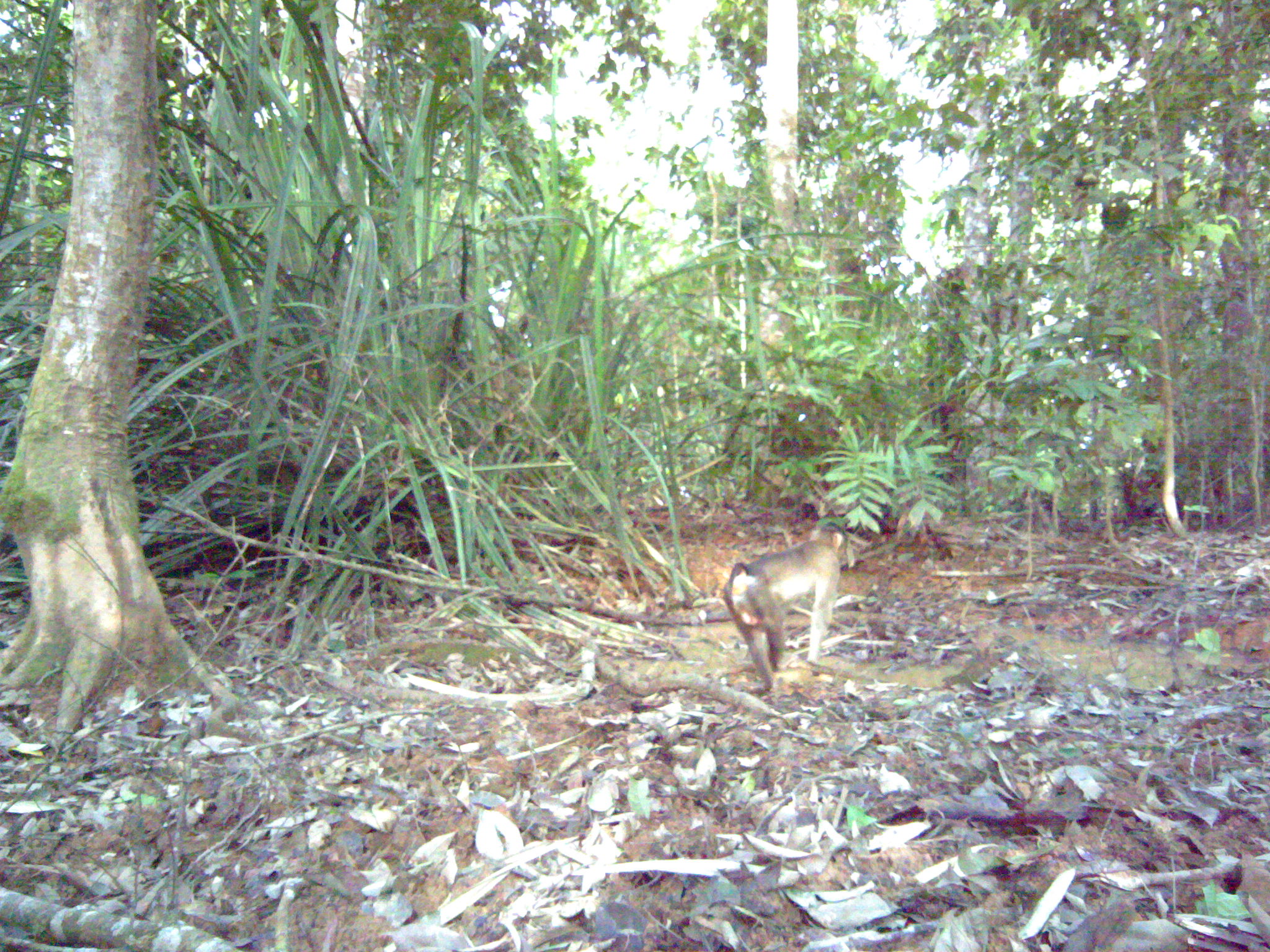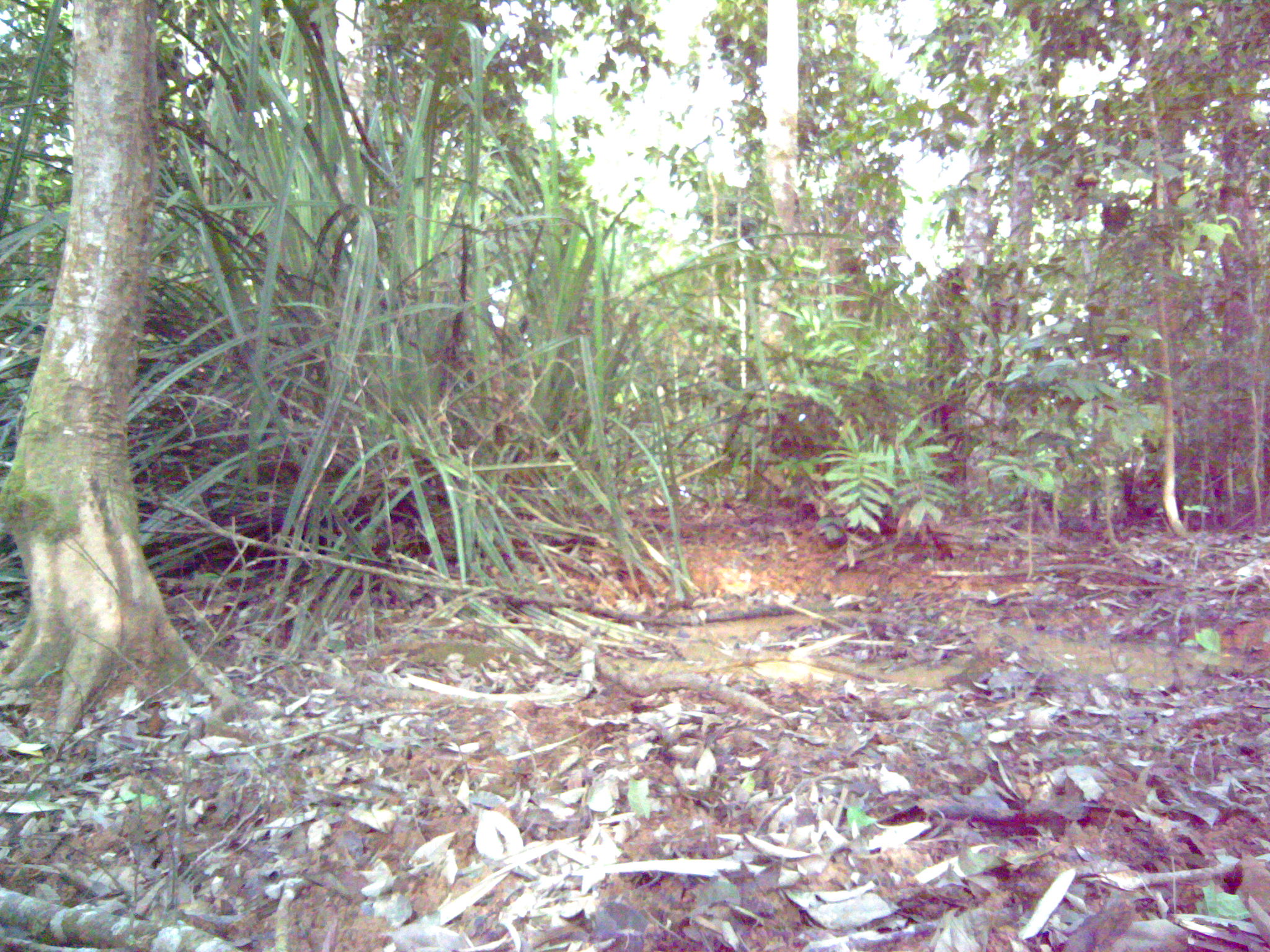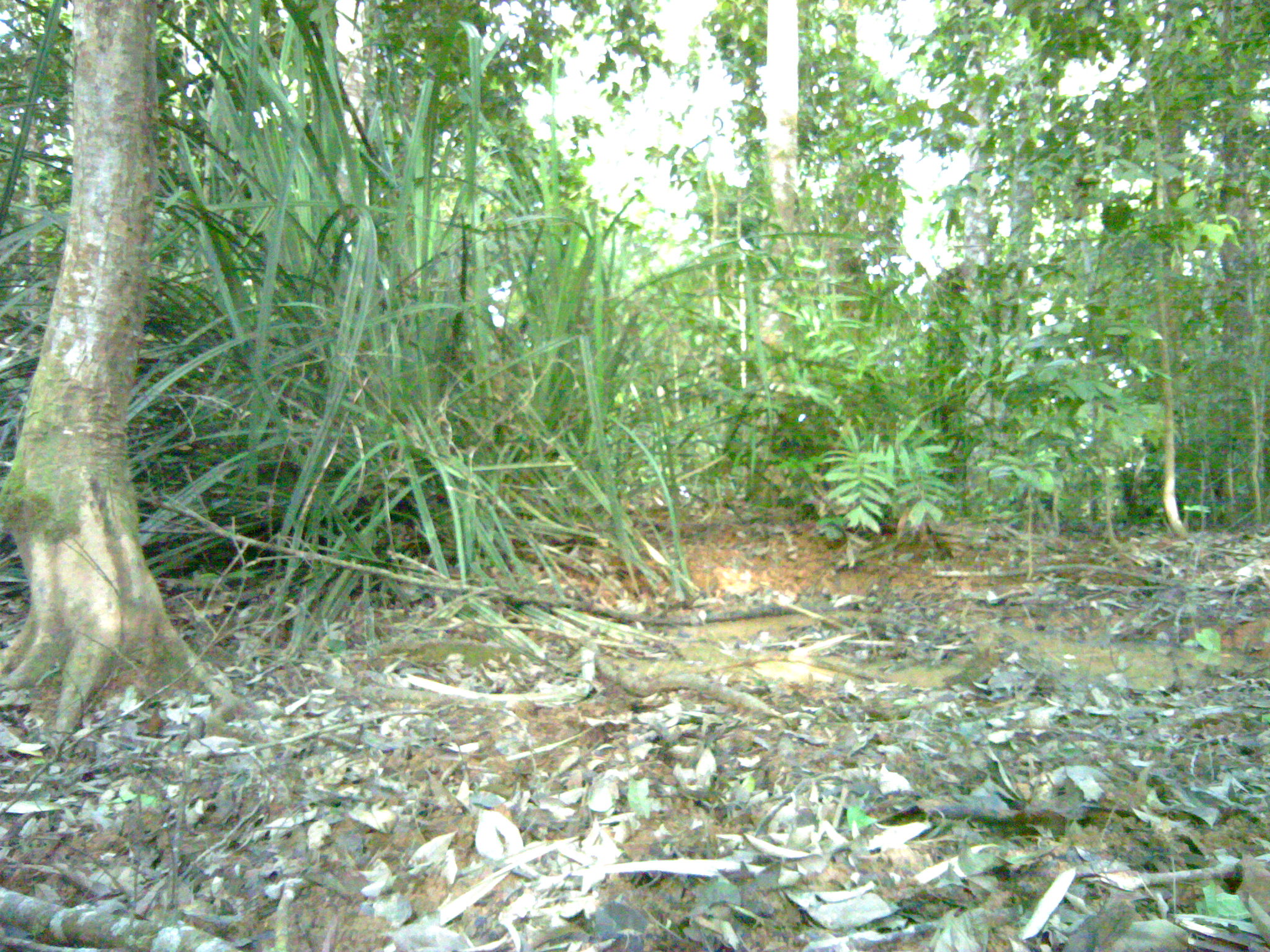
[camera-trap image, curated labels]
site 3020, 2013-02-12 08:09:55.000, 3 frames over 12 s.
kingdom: Animalia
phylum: Chordata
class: Mammalia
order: Primates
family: Cercopithecidae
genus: Macaca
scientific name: Macaca nemestrina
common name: southern pig-tailed macaque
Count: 1.